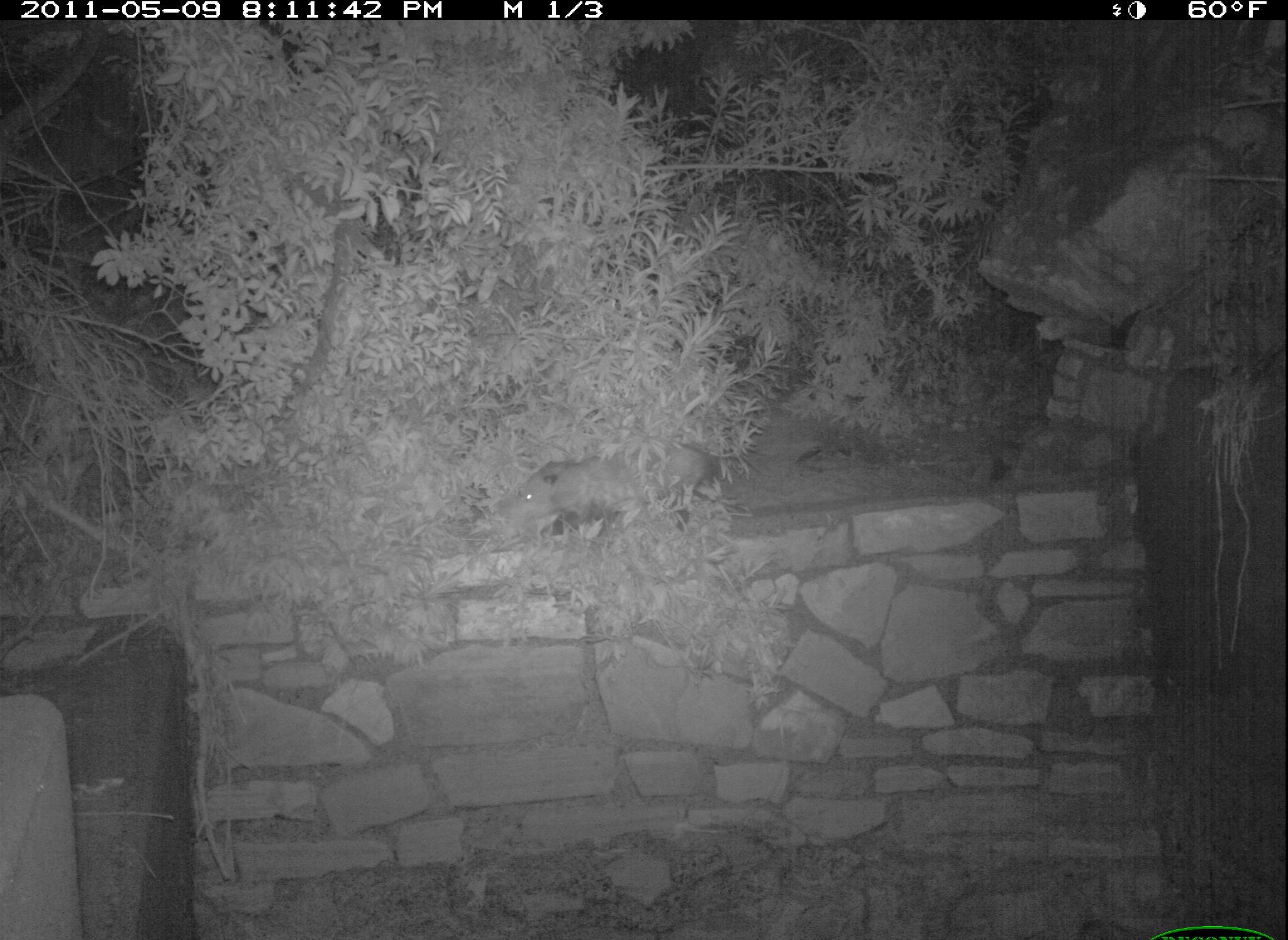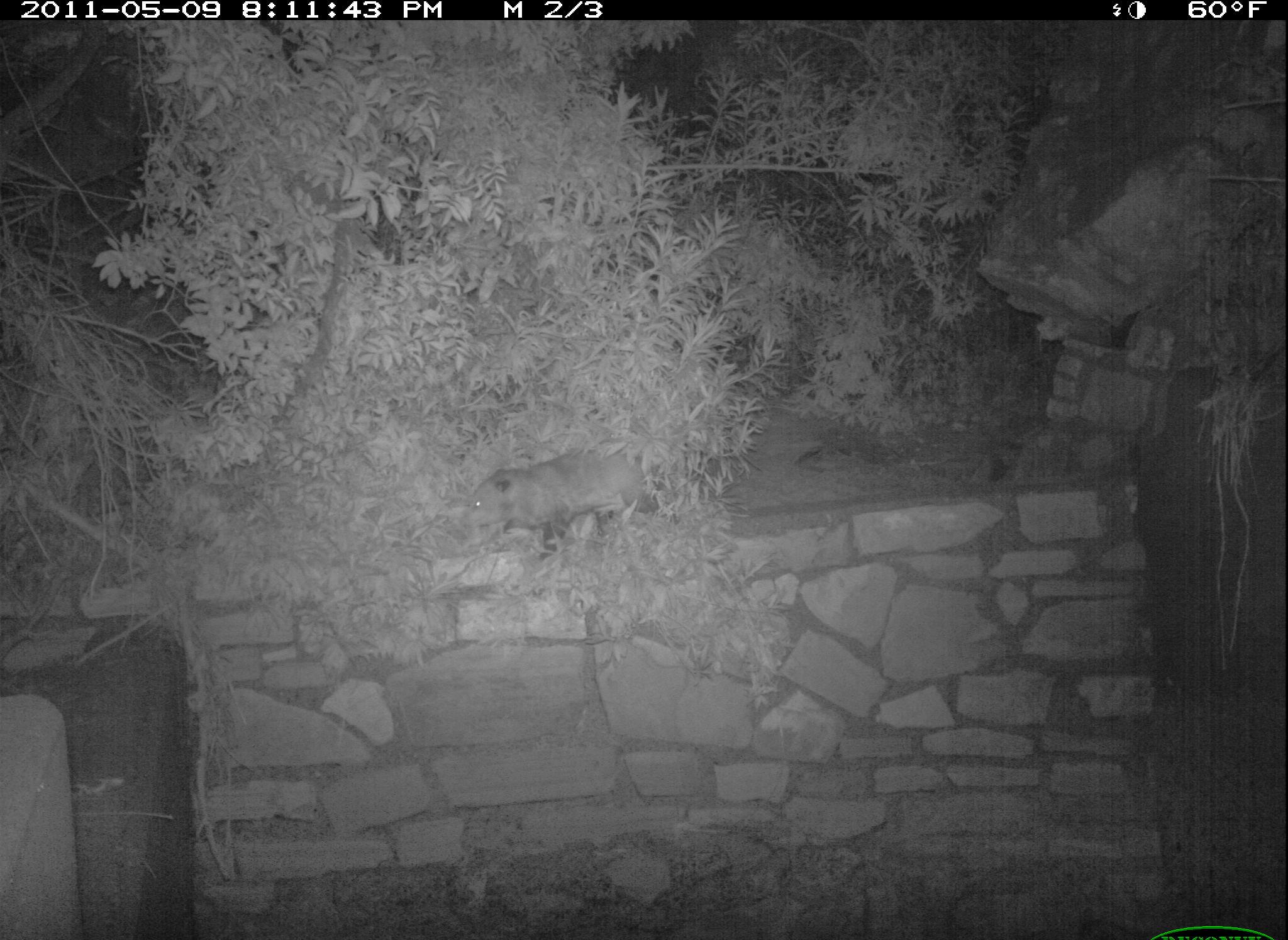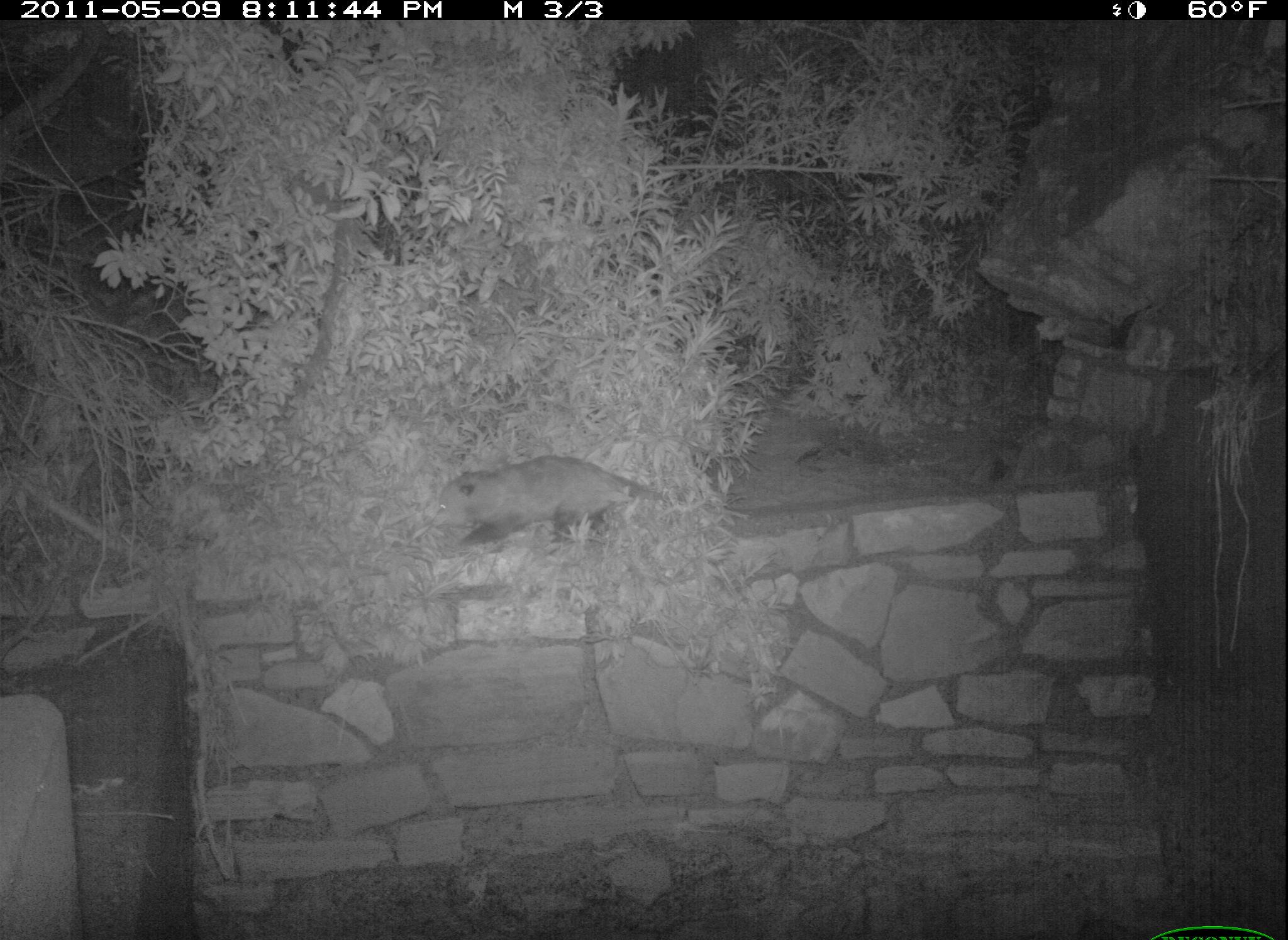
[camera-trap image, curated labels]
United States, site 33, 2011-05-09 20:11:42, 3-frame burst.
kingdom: Animalia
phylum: Chordata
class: Mammalia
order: Didelphimorphia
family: Didelphidae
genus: Didelphis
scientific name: Didelphis virginiana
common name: virginia opossum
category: opossum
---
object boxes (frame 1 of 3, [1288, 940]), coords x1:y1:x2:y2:
opossum: 488:438:742:548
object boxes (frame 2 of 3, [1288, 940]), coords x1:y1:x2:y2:
opossum: 456:406:724:557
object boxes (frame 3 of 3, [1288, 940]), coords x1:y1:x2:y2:
opossum: 431:443:683:561